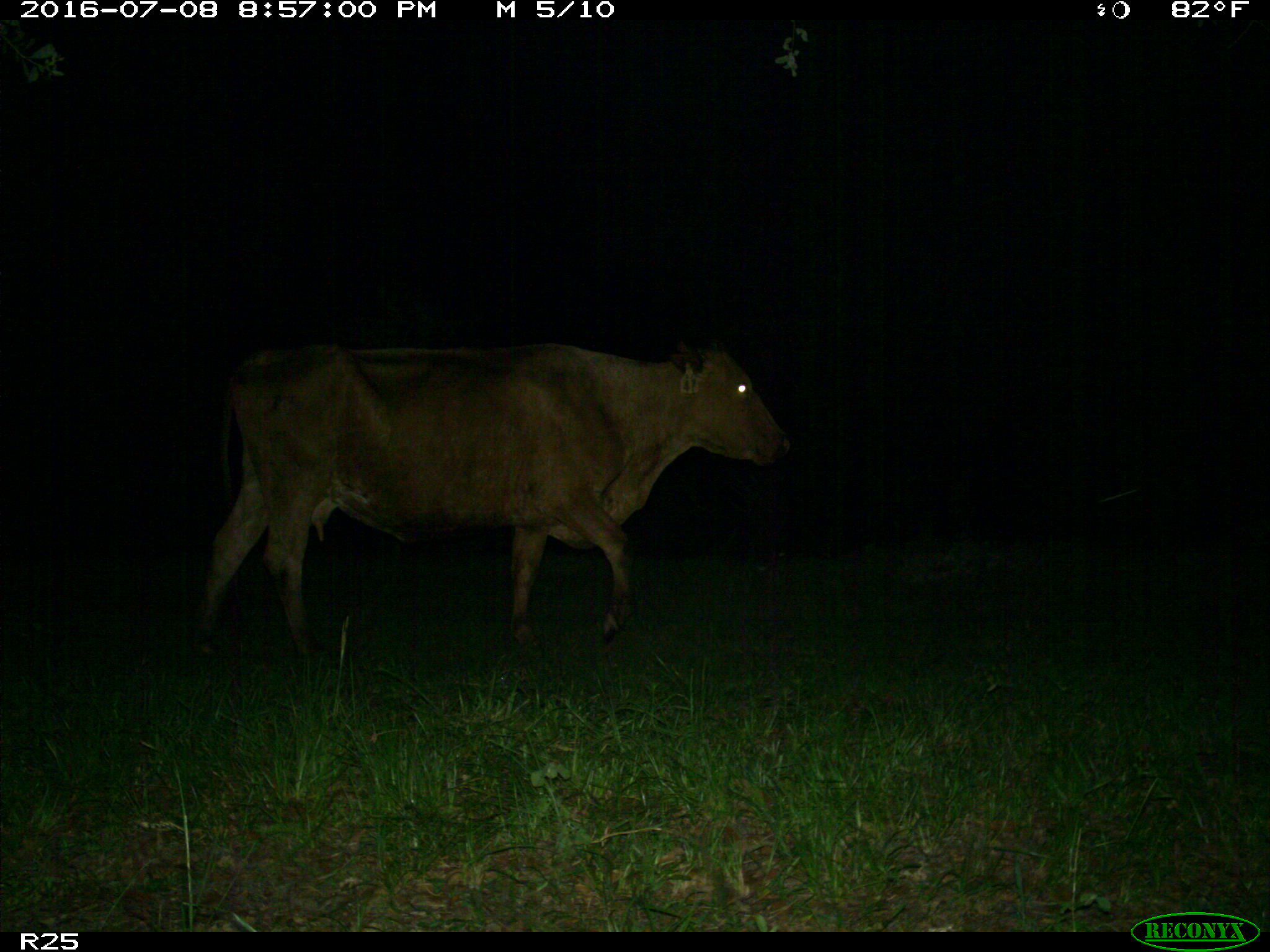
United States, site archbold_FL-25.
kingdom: Animalia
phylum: Chordata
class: Mammalia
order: Artiodactyla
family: Bovidae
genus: Bos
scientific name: Bos taurus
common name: domestic cow